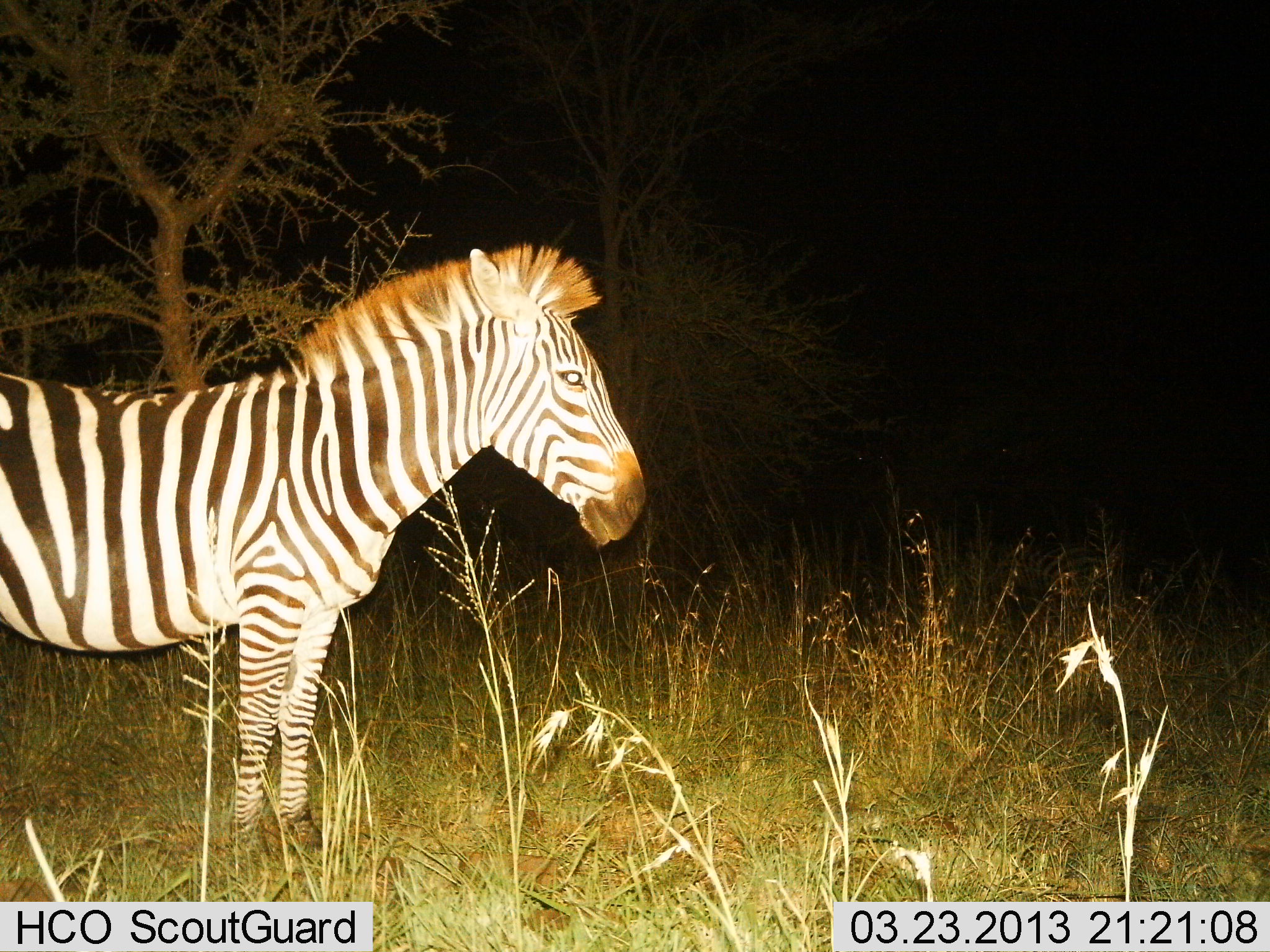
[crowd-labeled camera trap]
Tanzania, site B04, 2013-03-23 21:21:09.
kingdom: Animalia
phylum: Chordata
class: Mammalia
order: Perissodactyla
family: Equidae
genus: Equus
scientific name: Equus quagga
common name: plains zebra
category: zebra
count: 1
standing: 95%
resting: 10%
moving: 0%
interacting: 0%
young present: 3%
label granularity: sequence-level